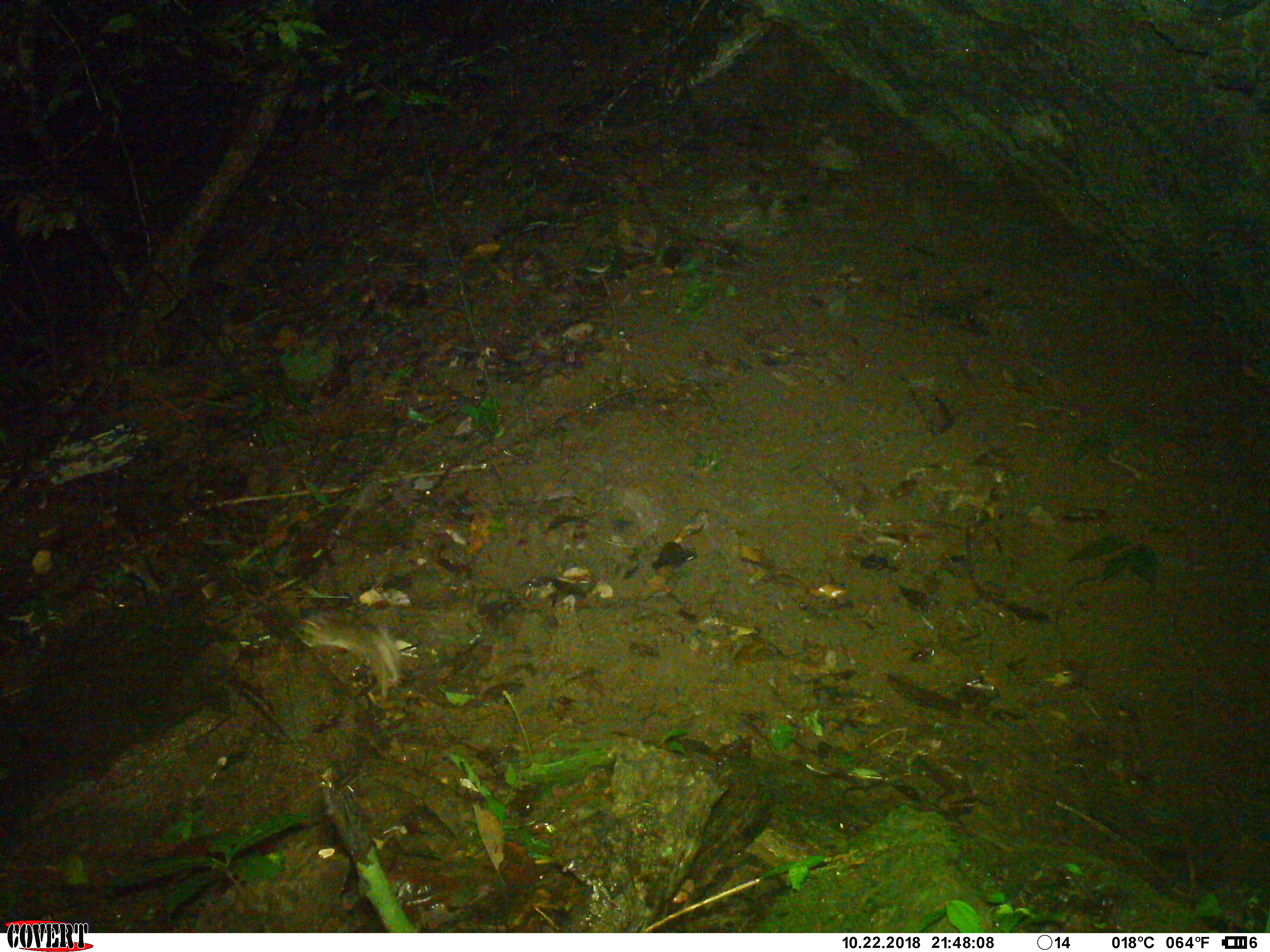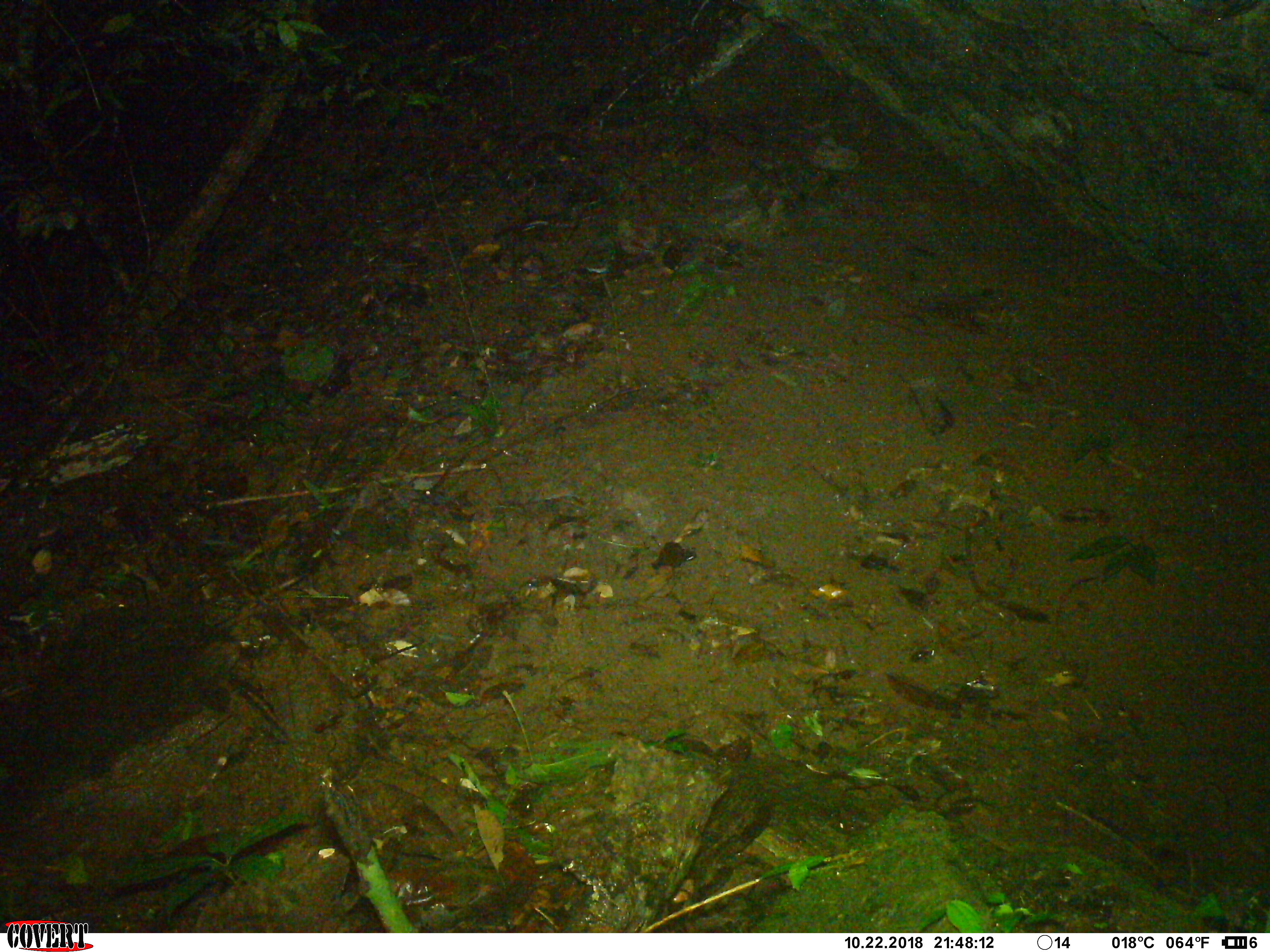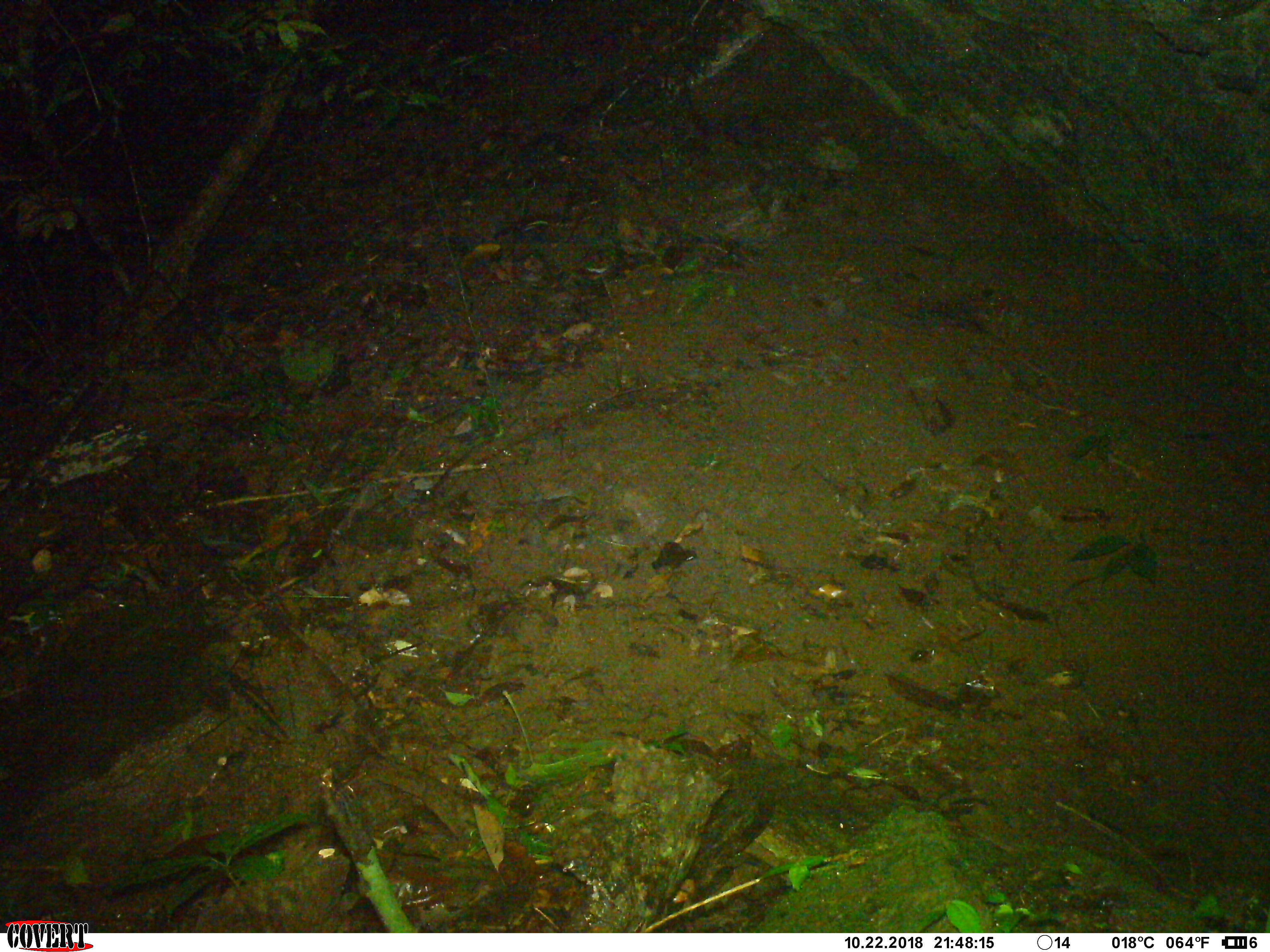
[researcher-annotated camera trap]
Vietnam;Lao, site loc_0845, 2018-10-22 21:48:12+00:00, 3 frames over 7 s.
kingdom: Animalia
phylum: Chordata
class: Mammalia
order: Rodentia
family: Muridae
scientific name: Muridae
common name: old-world mice and rats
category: unidentified murid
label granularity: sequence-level